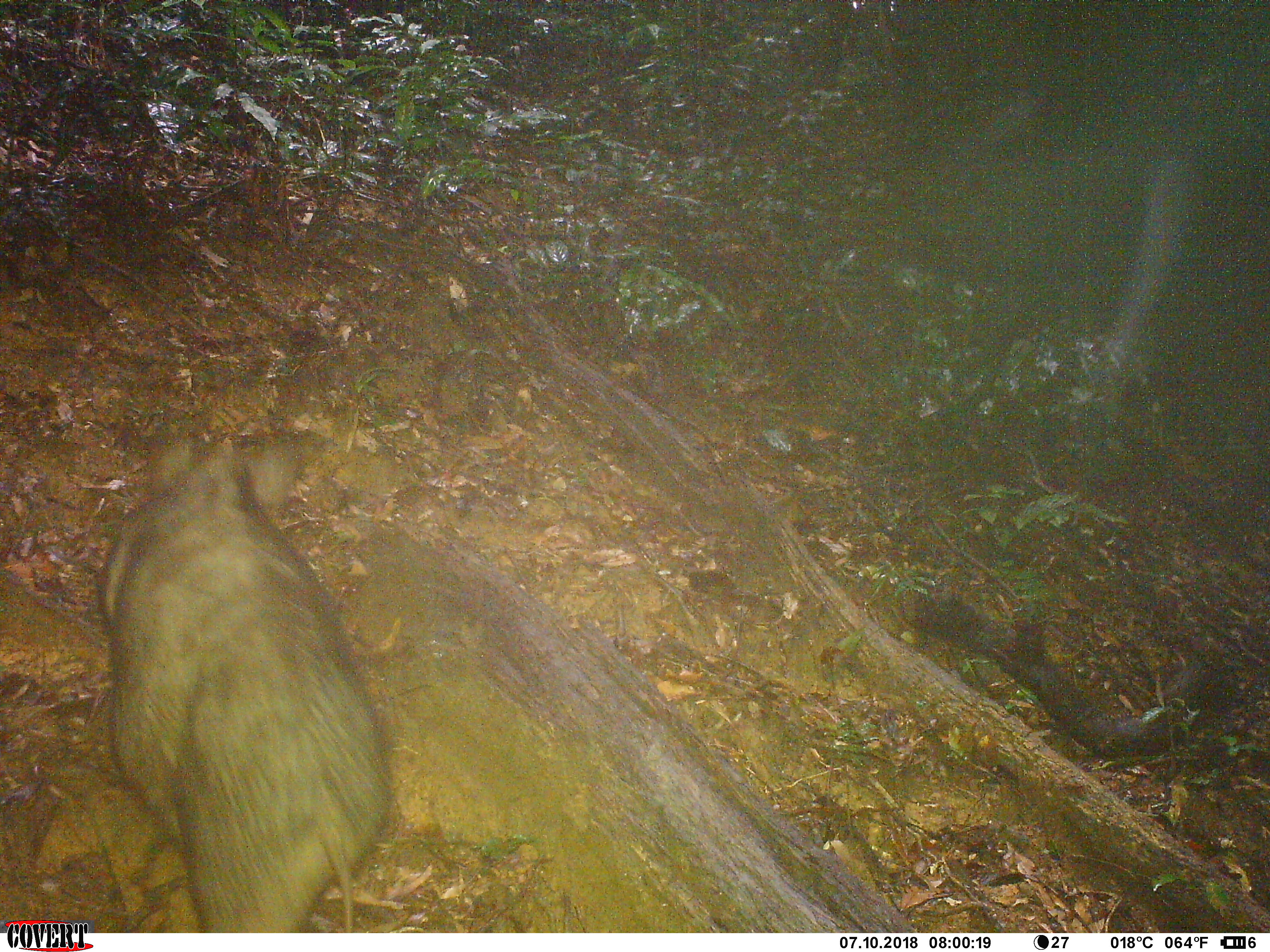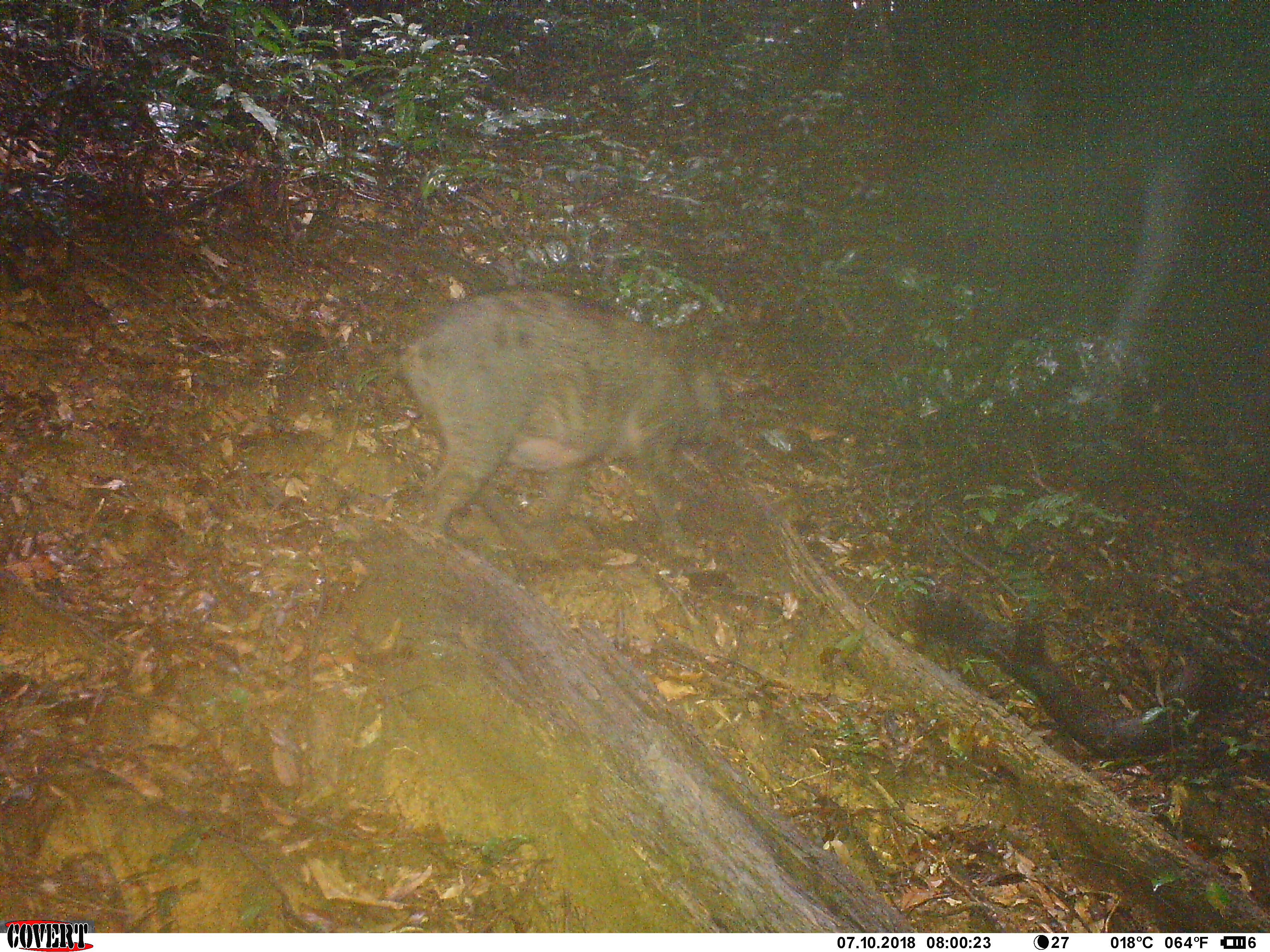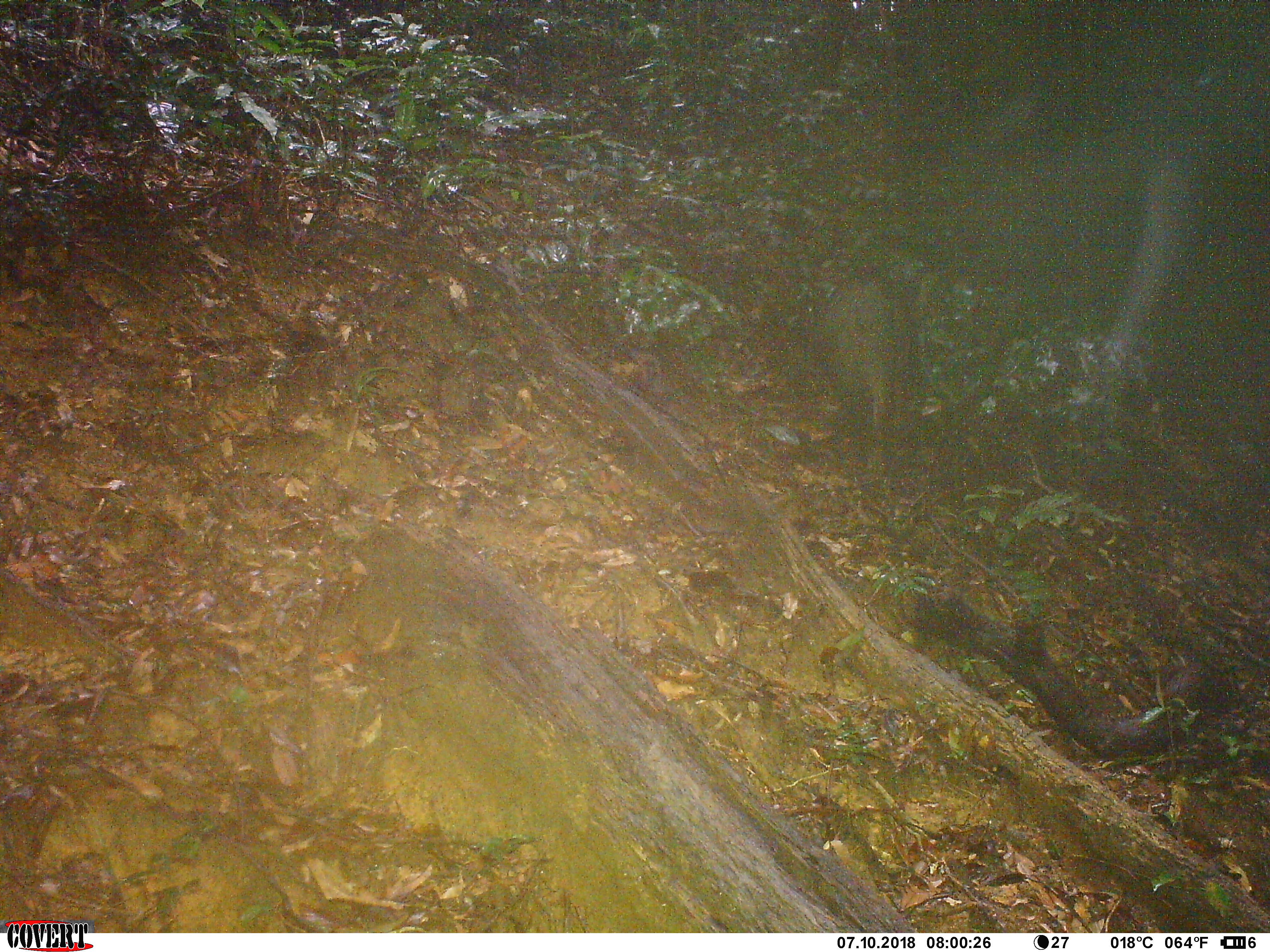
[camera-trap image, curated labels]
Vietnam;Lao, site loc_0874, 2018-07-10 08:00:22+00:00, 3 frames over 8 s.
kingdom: Animalia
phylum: Chordata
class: Mammalia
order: Artiodactyla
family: Suidae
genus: Sus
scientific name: Sus scrofa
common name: eurasian wild pig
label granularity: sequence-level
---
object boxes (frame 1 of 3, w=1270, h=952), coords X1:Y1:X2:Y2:
eurasian wild pig: 93:436:394:933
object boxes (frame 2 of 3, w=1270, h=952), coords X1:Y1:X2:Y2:
eurasian wild pig: 377:283:727:560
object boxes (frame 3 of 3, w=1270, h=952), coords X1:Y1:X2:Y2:
eurasian wild pig: 813:262:916:474